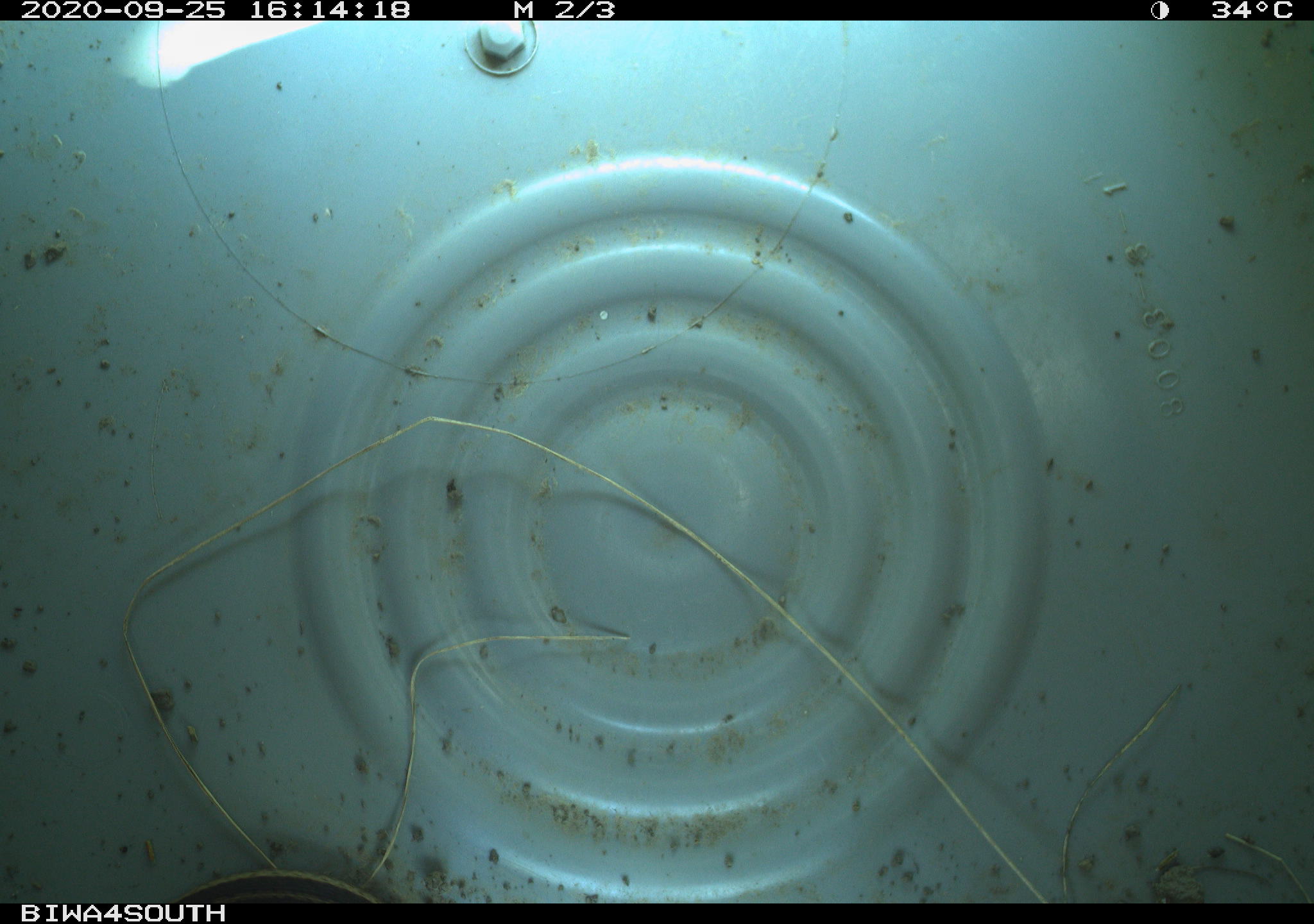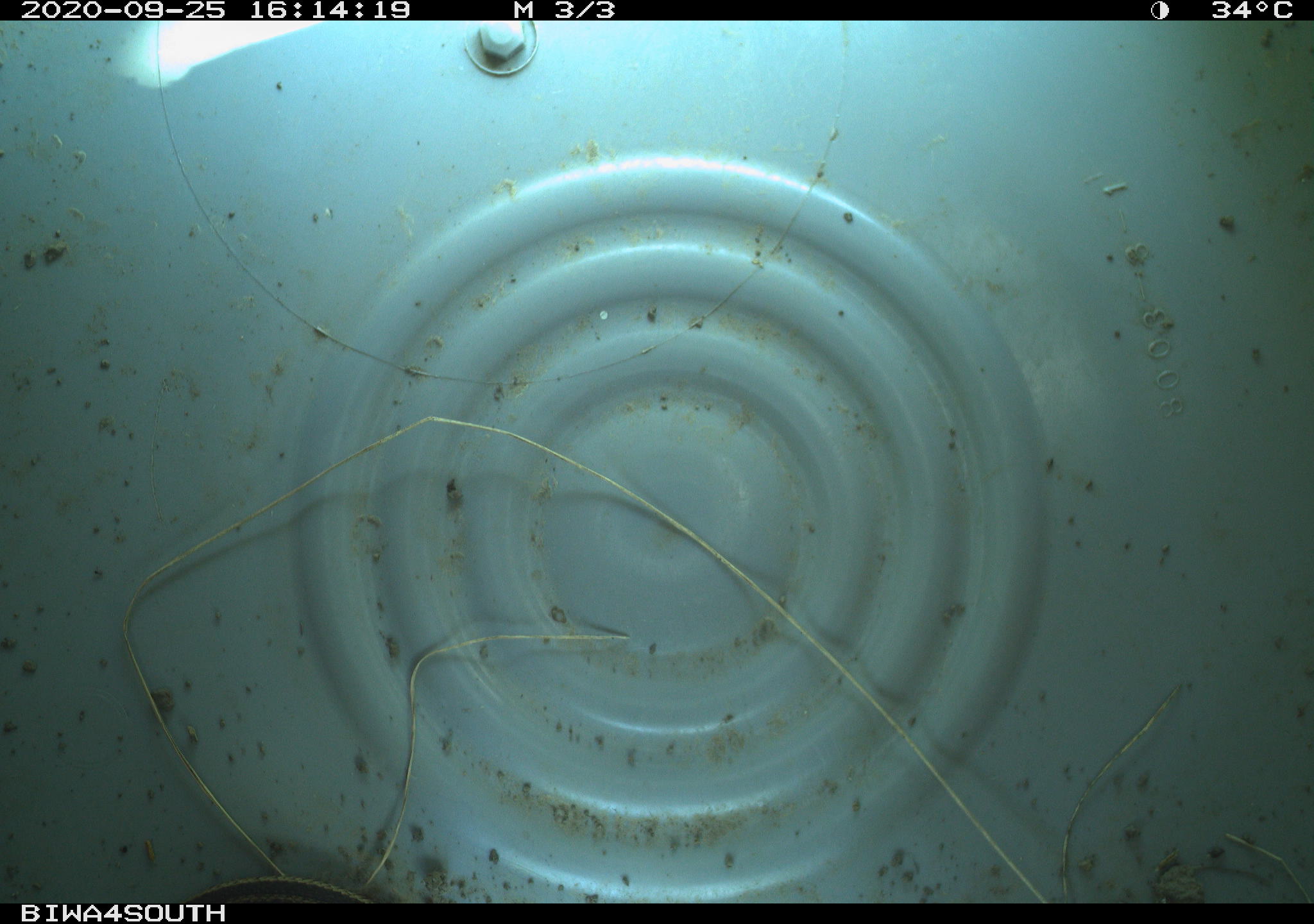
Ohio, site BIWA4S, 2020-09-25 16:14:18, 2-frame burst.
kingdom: Animalia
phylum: Chordata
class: Reptilia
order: Squamata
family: Colubridae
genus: Thamnophis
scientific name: Thamnophis sirtalis sirtalis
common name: eastern gartersnake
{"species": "eastern gartersnake (Thamnophis sirtalis sirtalis)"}